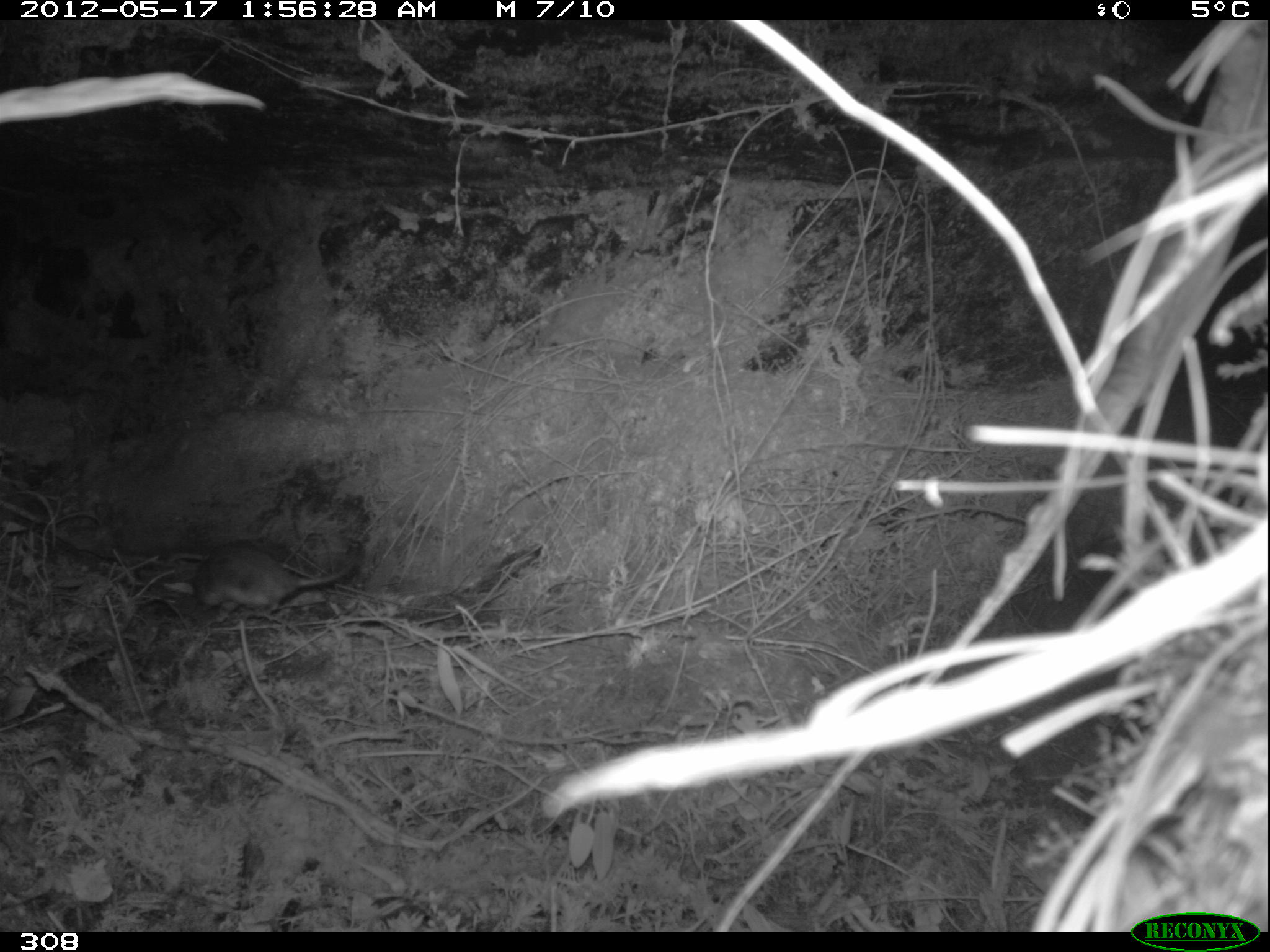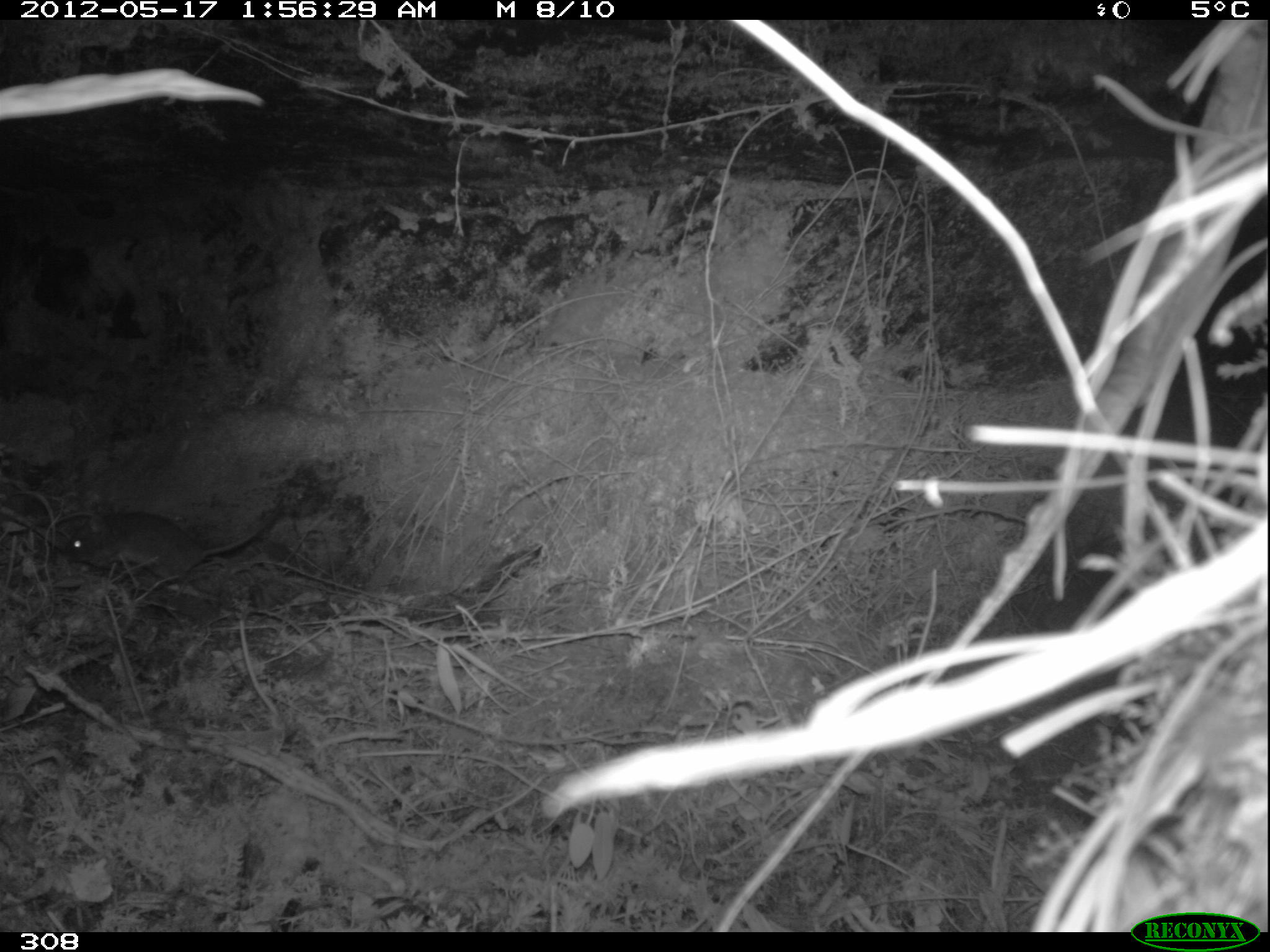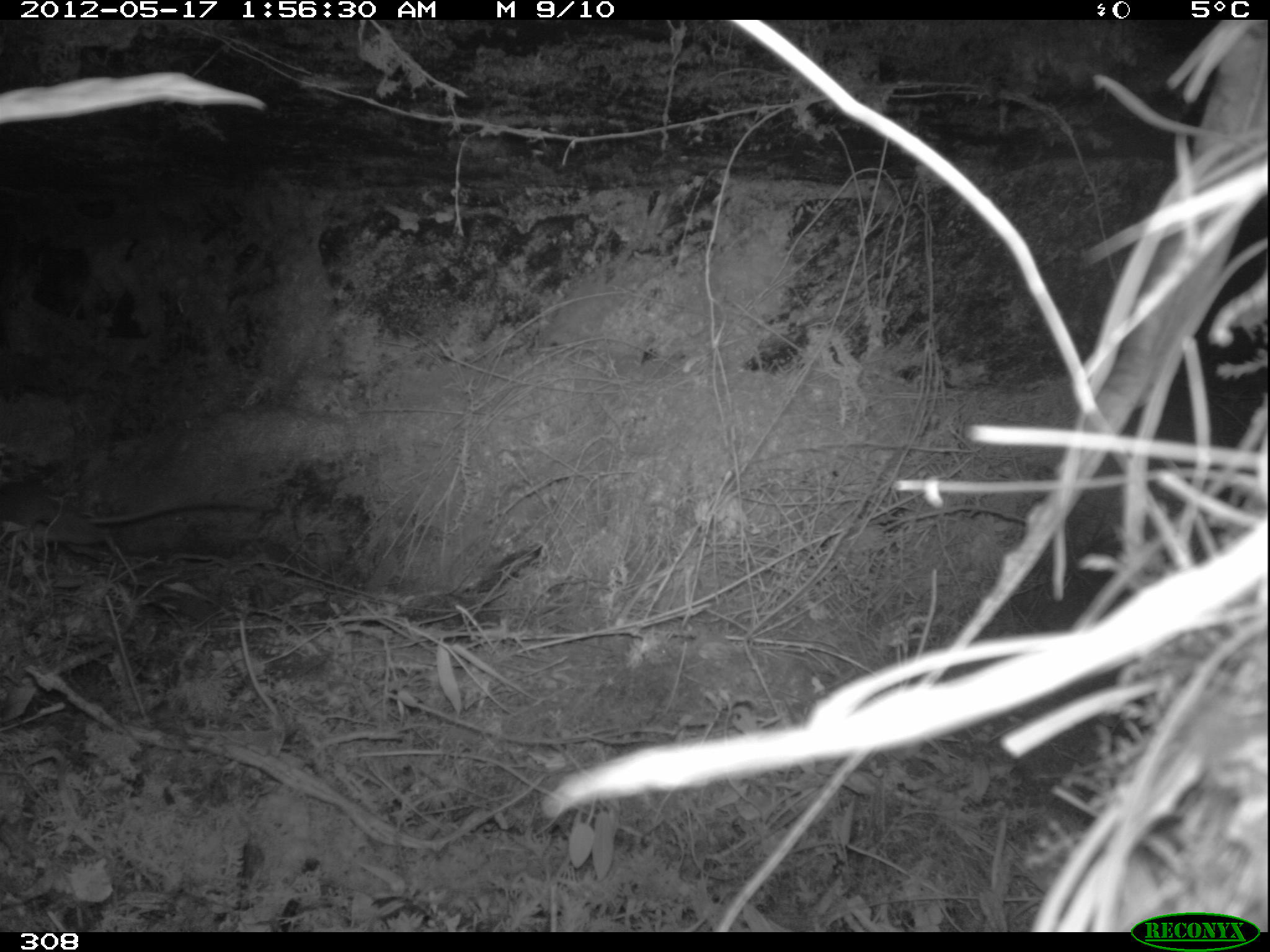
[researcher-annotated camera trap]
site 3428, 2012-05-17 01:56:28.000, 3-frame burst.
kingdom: Animalia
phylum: Chordata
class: Mammalia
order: Rodentia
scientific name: Rodentia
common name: rodents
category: unknown rodent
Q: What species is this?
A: Unknown rodent (rodents) (Rodentia).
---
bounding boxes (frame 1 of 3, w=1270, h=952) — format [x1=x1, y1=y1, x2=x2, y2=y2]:
unknown rodent: [x1=186, y1=539, x2=364, y2=621]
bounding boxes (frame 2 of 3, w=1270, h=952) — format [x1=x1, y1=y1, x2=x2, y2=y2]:
unknown rodent: [x1=63, y1=493, x2=284, y2=601]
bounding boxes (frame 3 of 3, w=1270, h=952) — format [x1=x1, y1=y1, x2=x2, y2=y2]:
unknown rodent: [x1=1, y1=482, x2=278, y2=543]